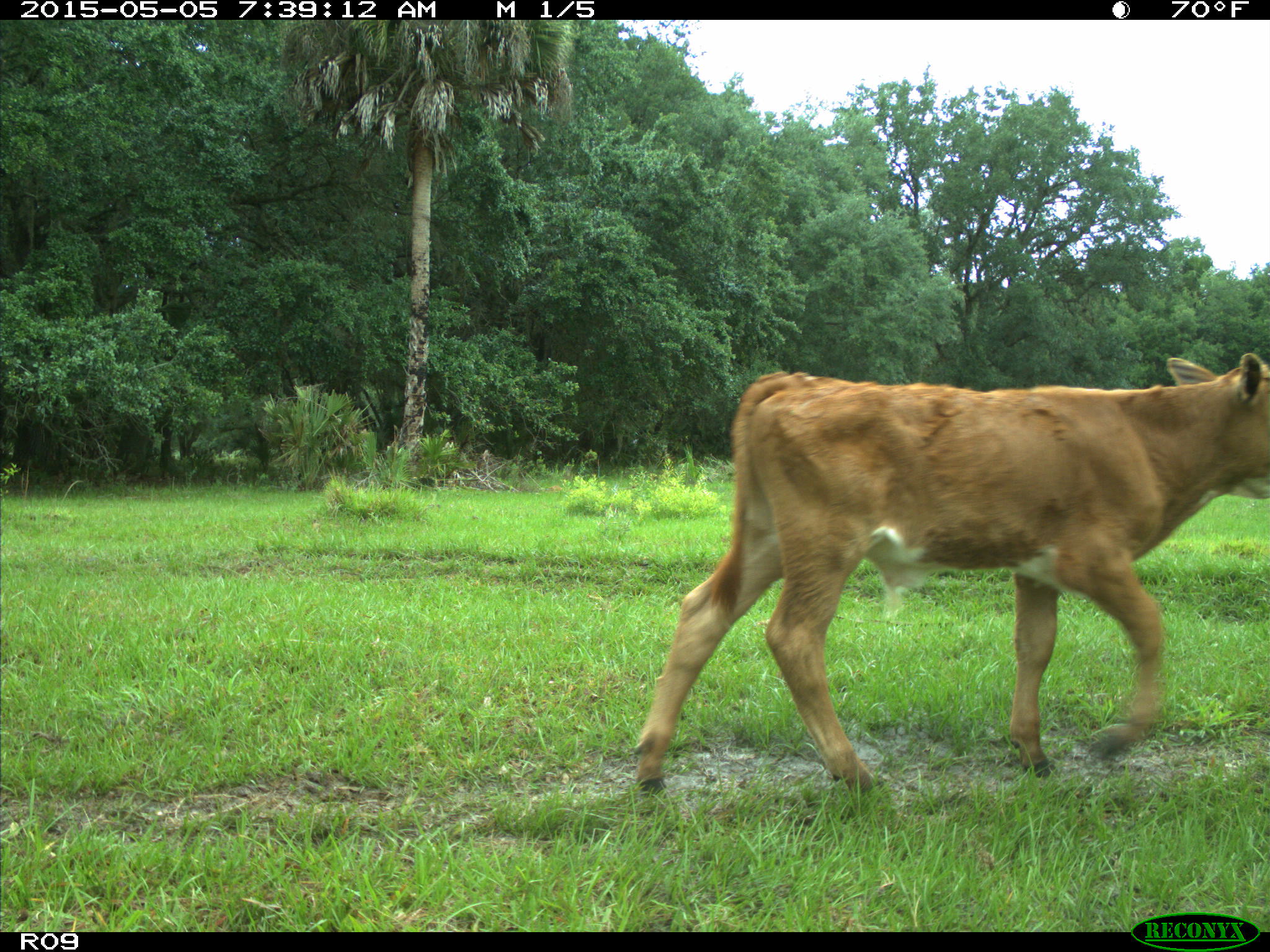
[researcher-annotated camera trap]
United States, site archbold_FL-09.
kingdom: Animalia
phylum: Chordata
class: Mammalia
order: Artiodactyla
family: Bovidae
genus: Bos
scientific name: Bos taurus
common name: domestic cow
Bos taurus (domestic cow).